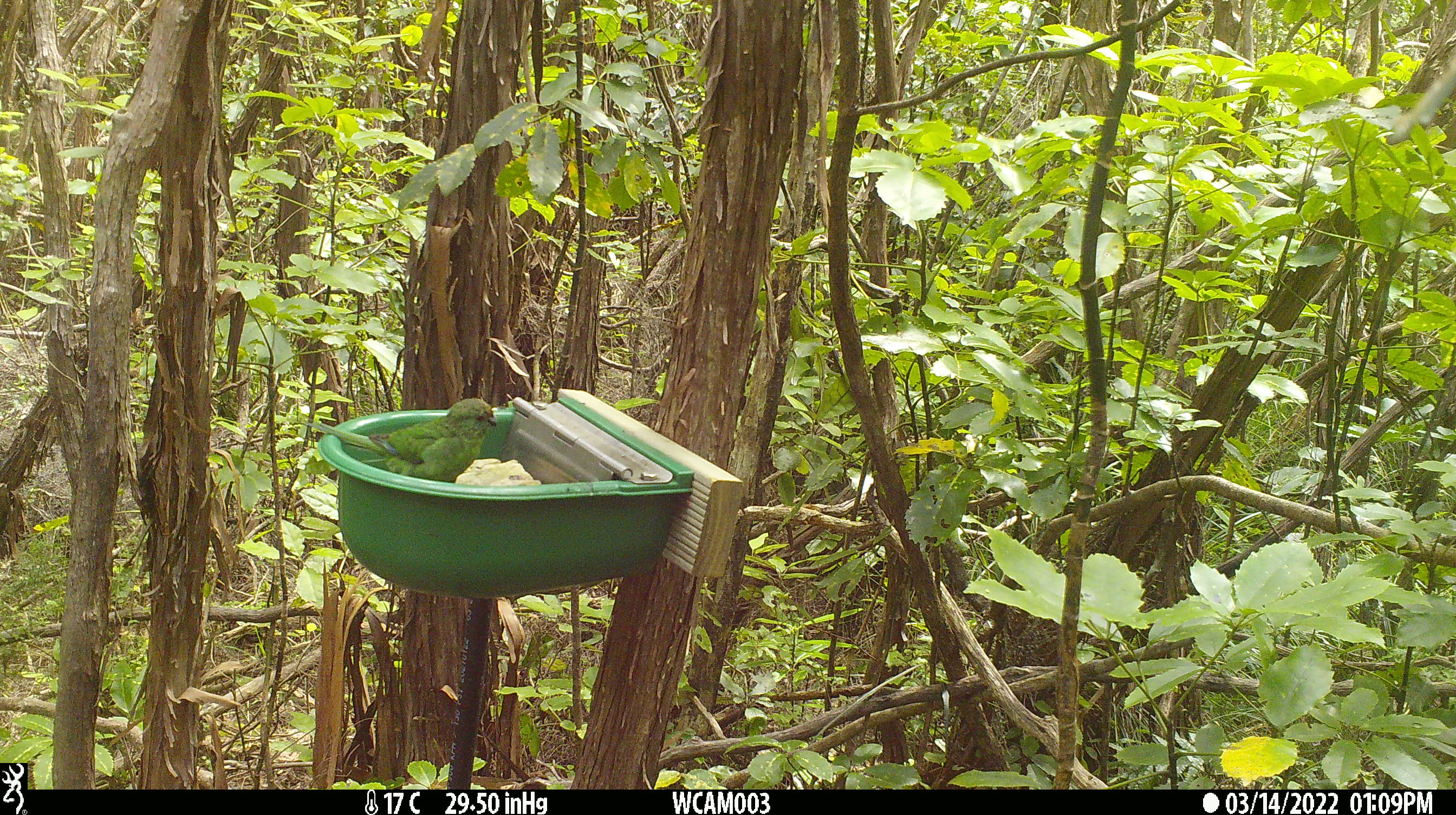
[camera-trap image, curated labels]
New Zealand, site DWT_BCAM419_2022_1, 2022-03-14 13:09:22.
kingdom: Animalia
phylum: Chordata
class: Aves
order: Psittaciformes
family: Psittaculidae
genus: Cyanoramphus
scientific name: Cyanoramphus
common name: parakeet